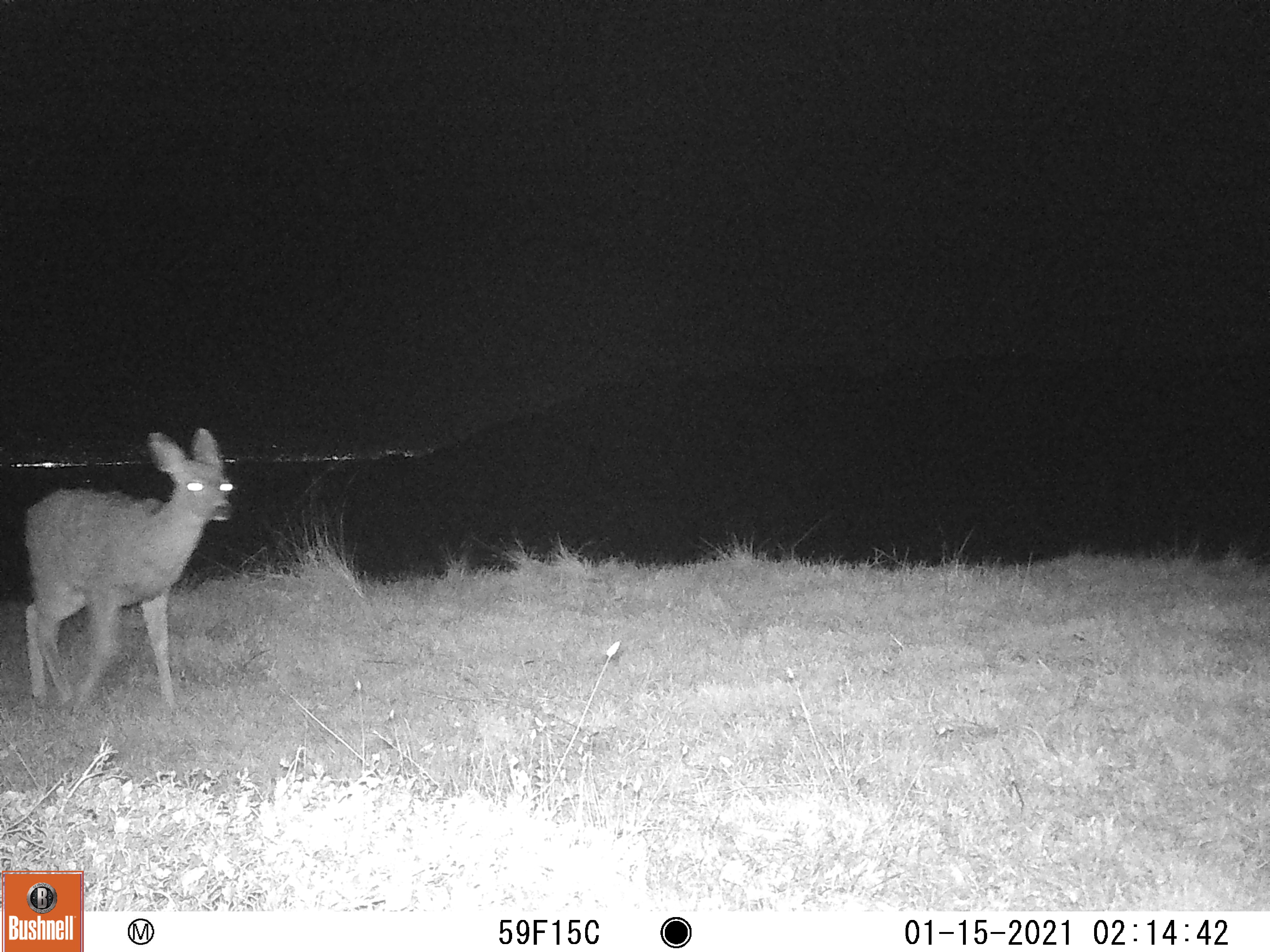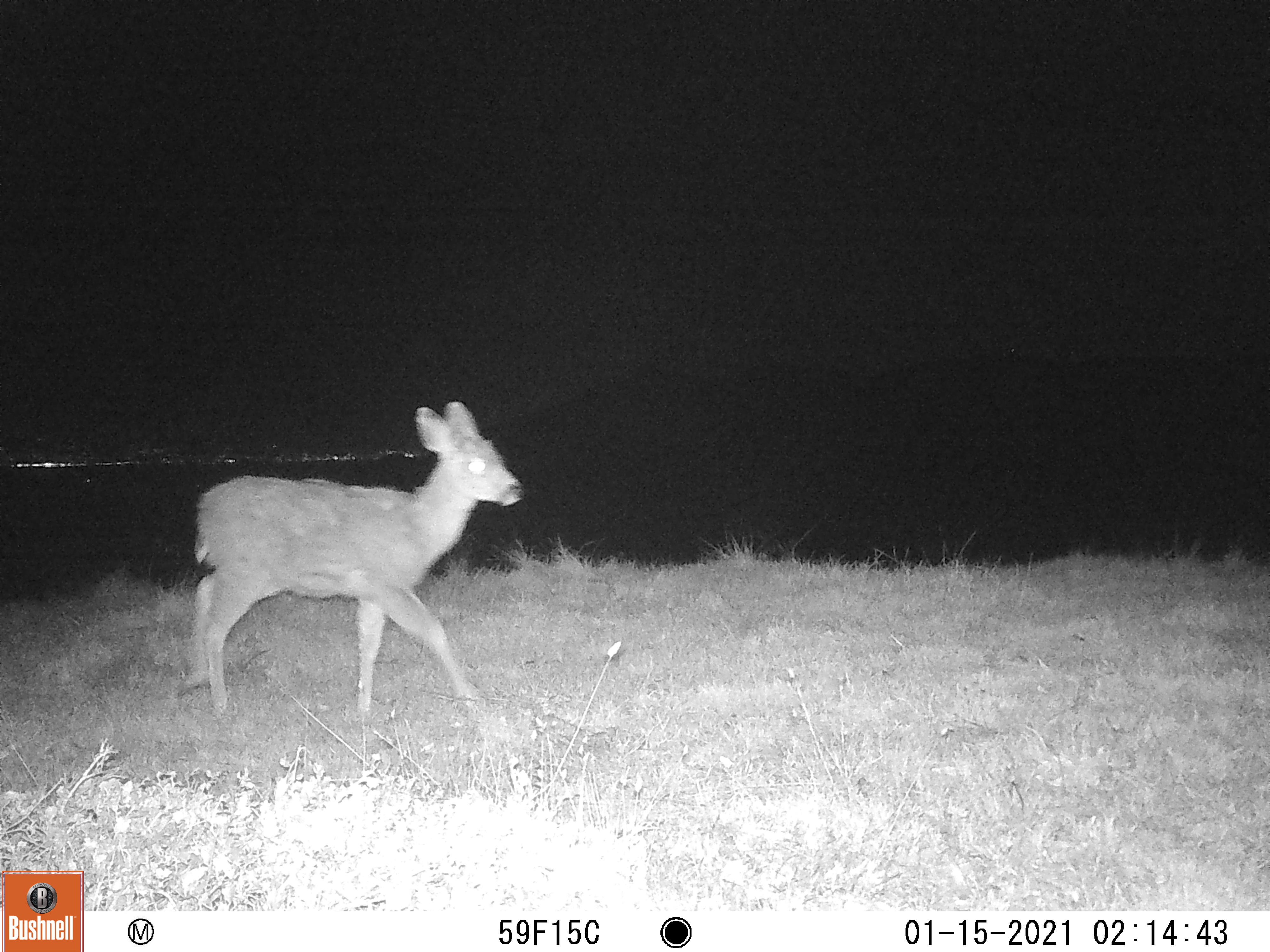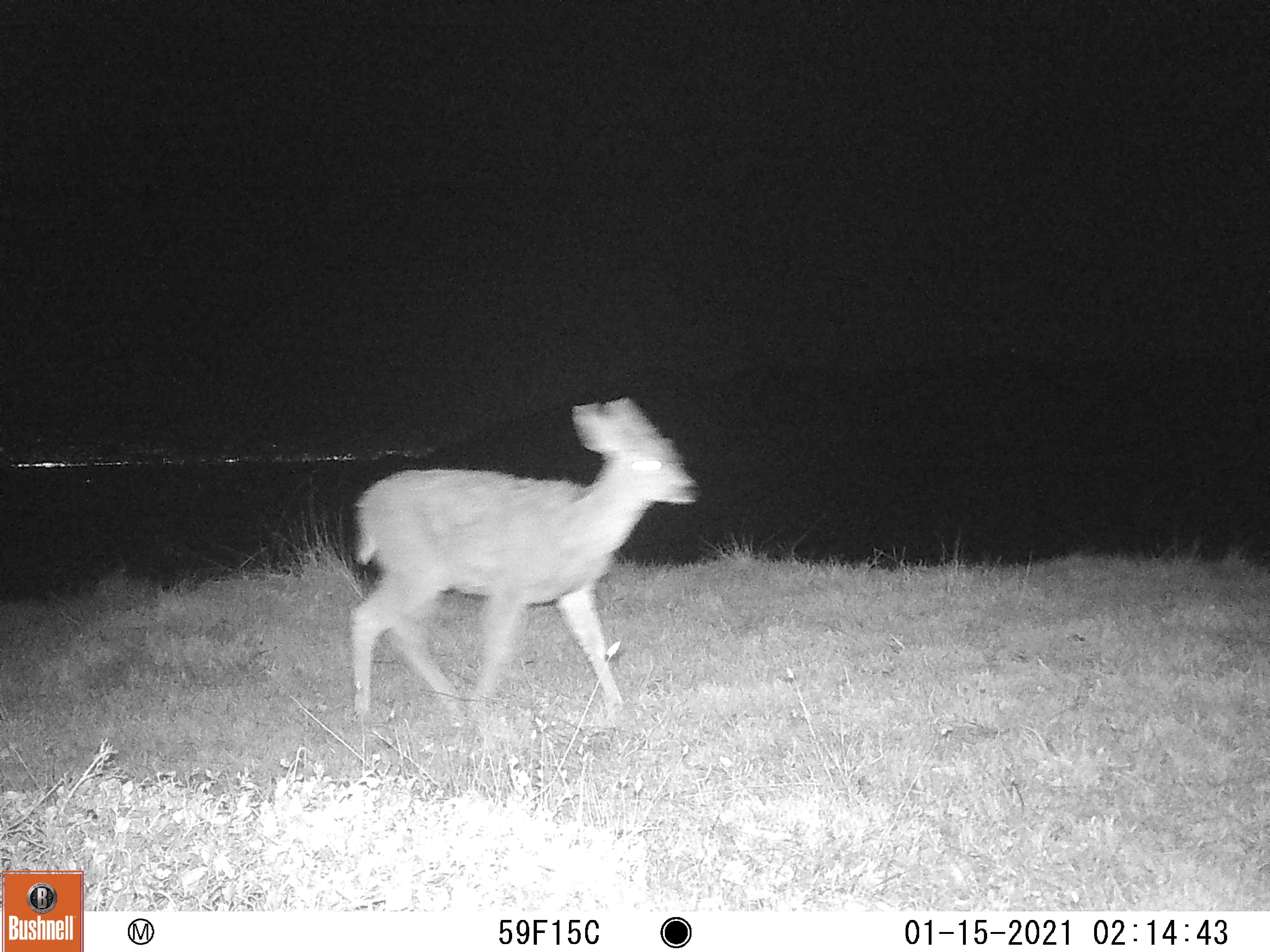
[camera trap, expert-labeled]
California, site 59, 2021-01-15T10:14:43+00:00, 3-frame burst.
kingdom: Animalia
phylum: Chordata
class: Mammalia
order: Artiodactyla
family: Cervidae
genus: Odocoileus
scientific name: Odocoileus hemionus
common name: mule deer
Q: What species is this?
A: Mule deer (Odocoileus hemionus).